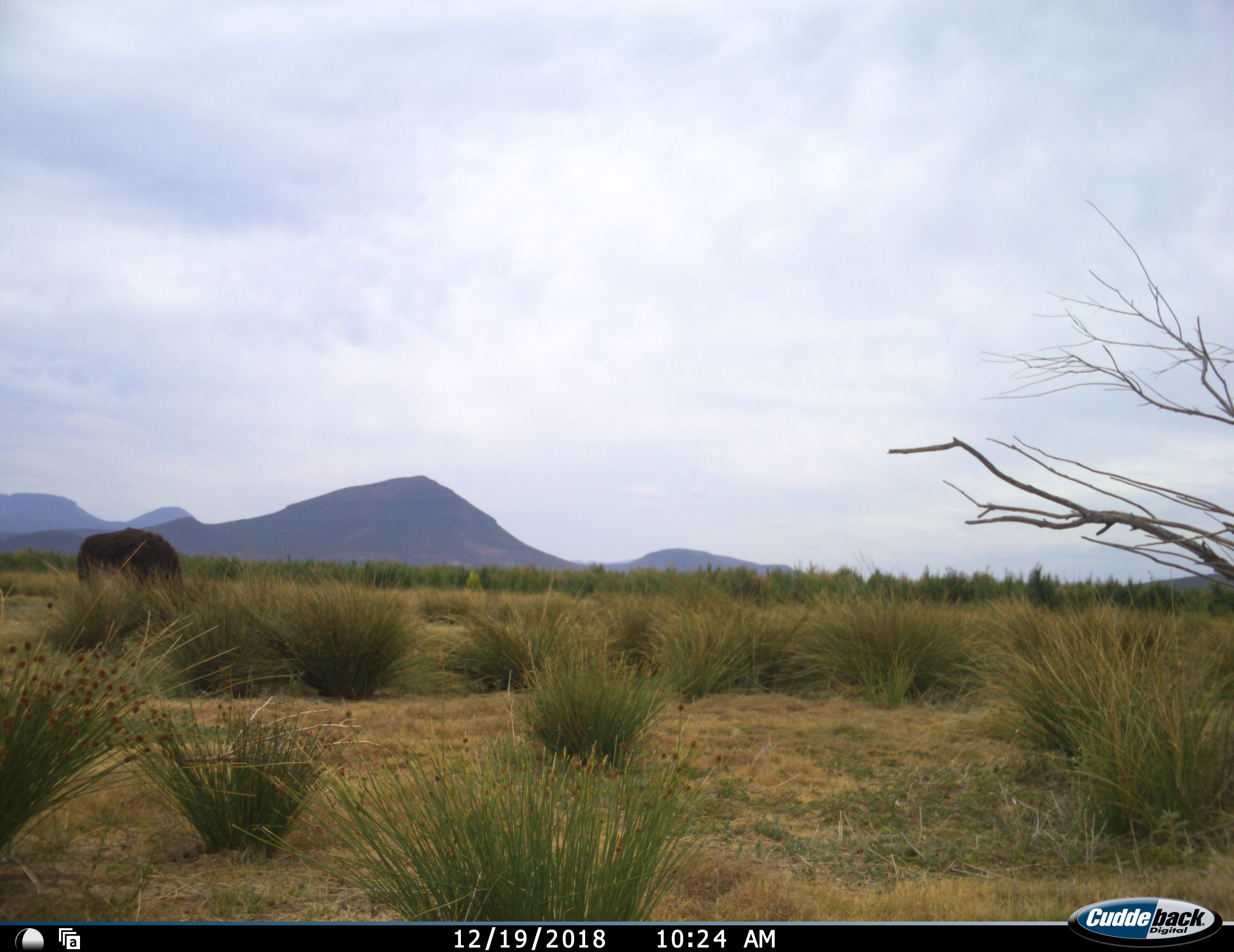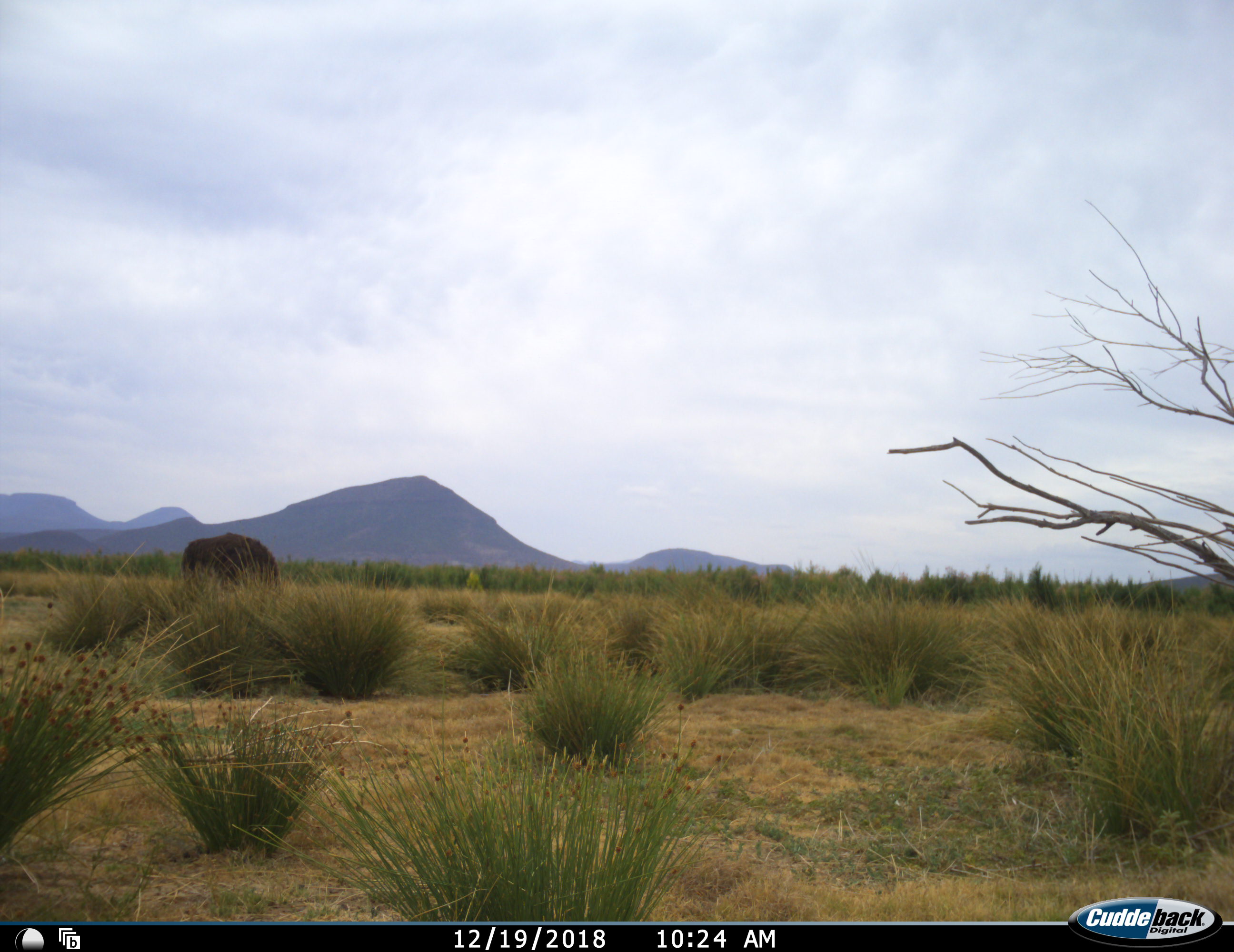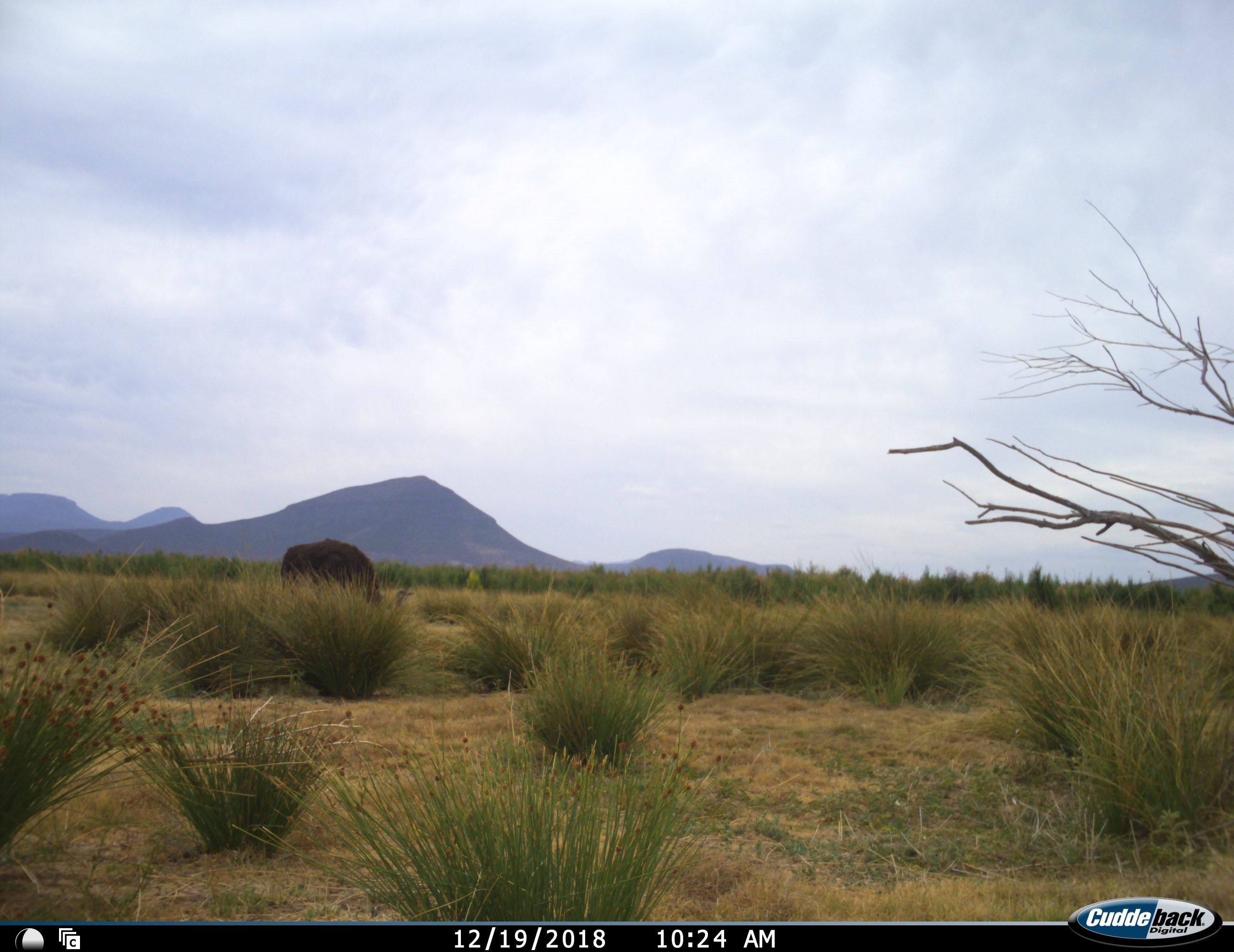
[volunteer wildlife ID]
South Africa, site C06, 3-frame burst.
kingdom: Animalia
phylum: Chordata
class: Mammalia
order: Artiodactyla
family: Bovidae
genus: Connochaetes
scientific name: Connochaetes gnou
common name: black wildebeest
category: wildebeestblack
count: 1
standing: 0%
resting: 0%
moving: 75%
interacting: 0%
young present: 0%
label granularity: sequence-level